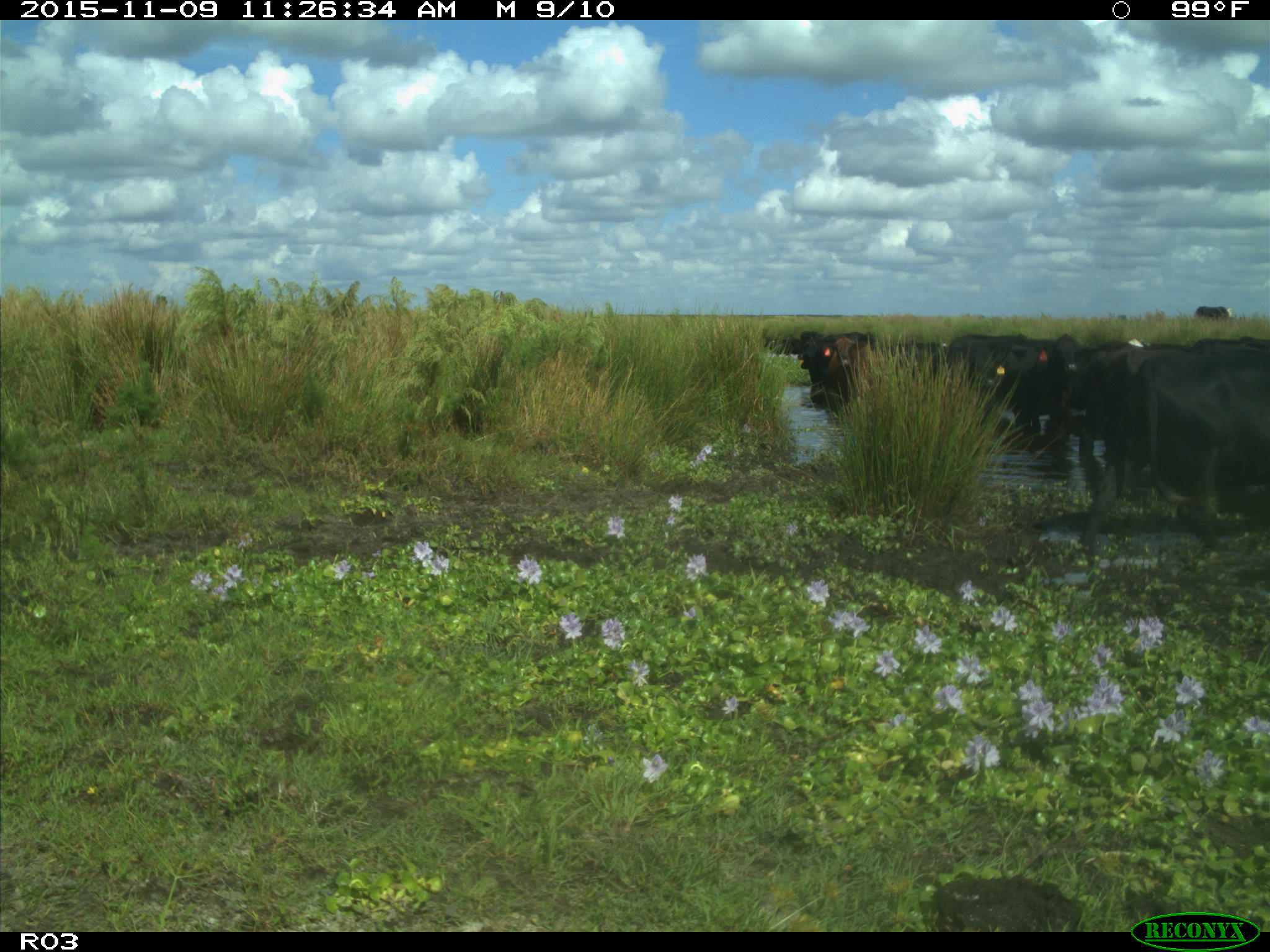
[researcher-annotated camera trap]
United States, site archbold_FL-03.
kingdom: Animalia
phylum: Chordata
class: Mammalia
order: Artiodactyla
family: Bovidae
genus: Bos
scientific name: Bos taurus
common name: domestic cow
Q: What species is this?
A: Bos taurus (domestic cow).